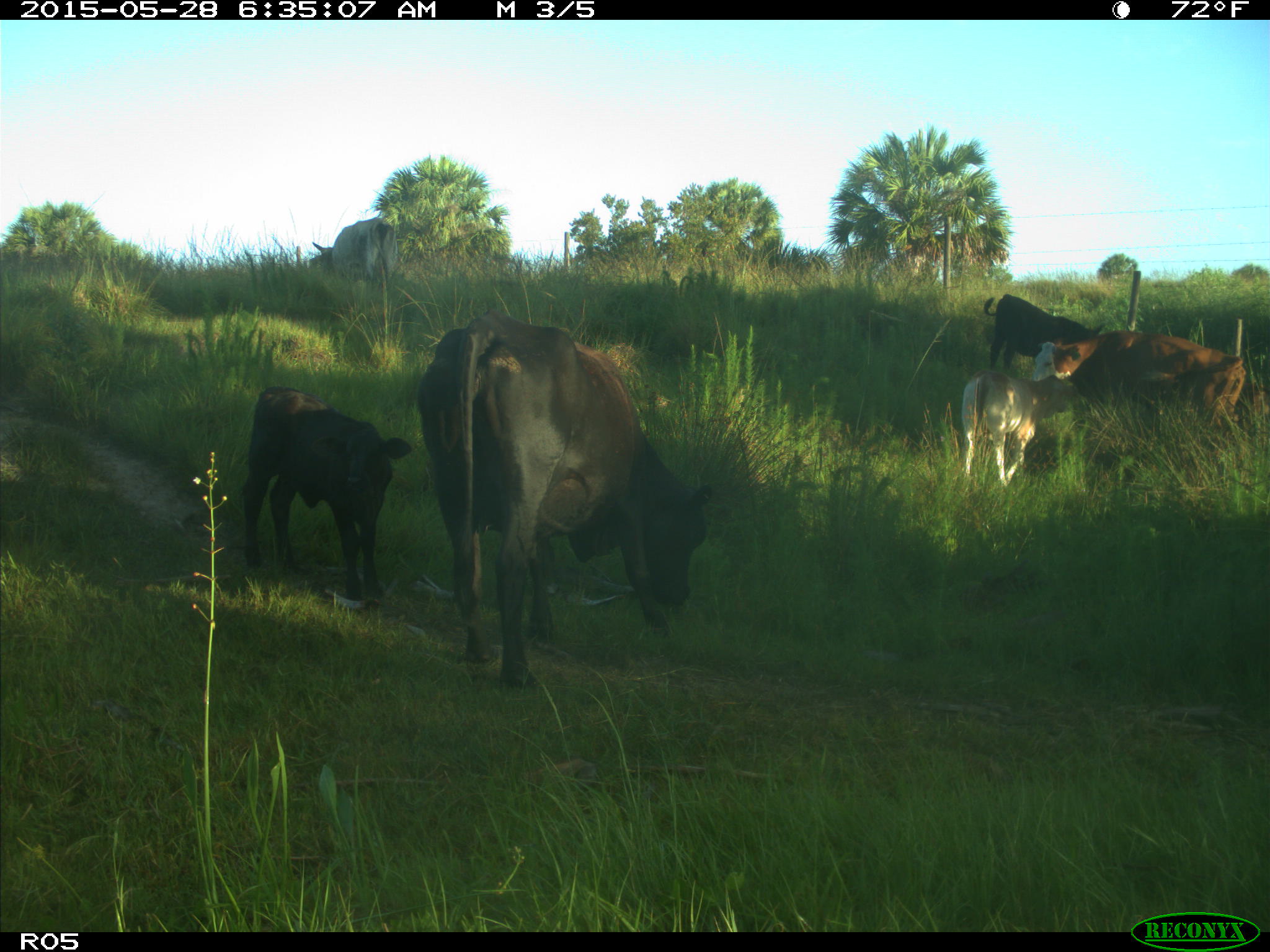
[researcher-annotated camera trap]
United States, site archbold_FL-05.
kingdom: Animalia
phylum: Chordata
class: Mammalia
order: Artiodactyla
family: Bovidae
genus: Bos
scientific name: Bos taurus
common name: domestic cow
Bos taurus (domestic cow).